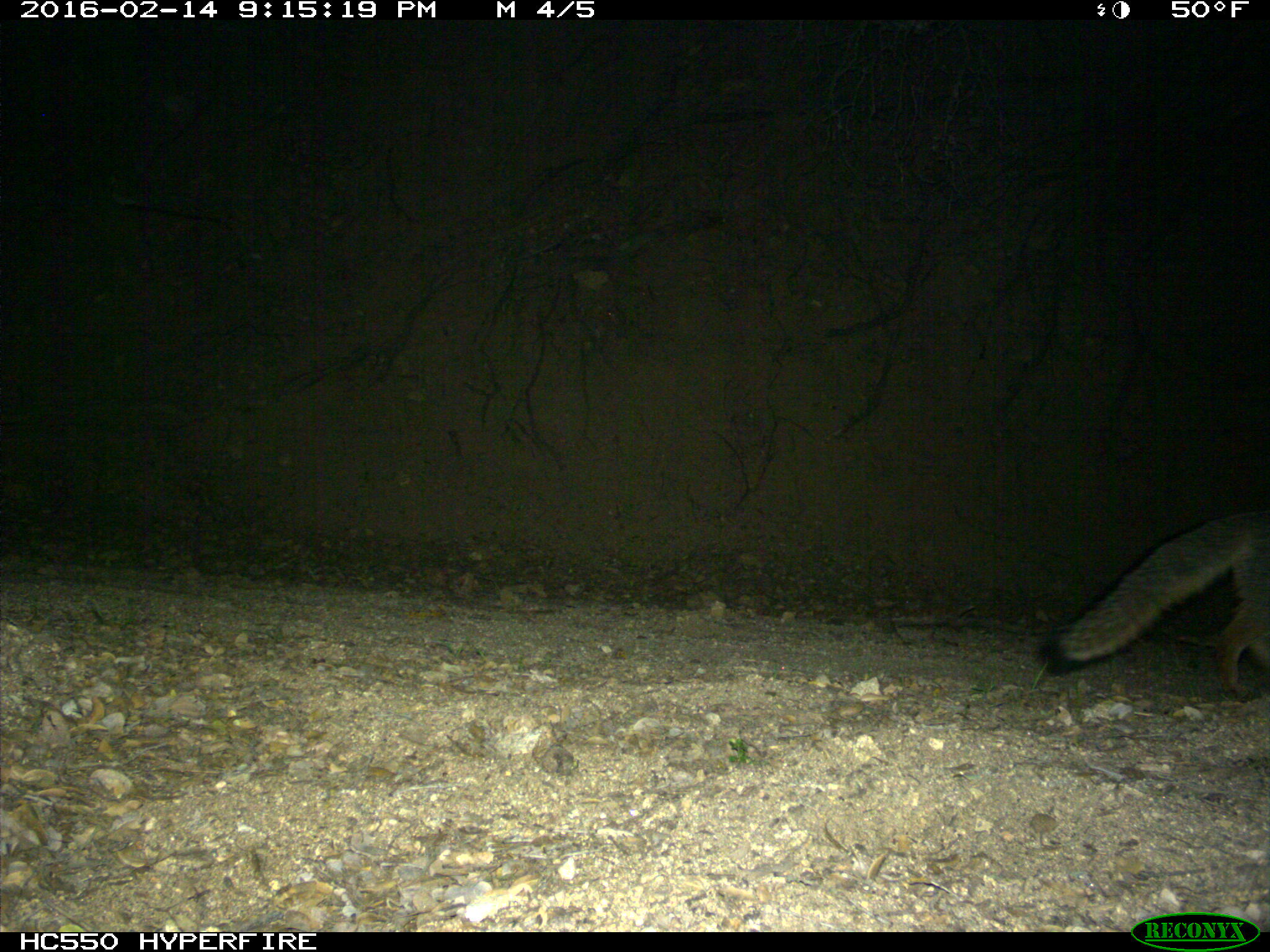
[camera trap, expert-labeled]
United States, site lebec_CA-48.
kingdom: Animalia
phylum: Chordata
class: Mammalia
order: Carnivora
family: Canidae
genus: Urocyon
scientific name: Urocyon cinereoargenteus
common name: gray fox